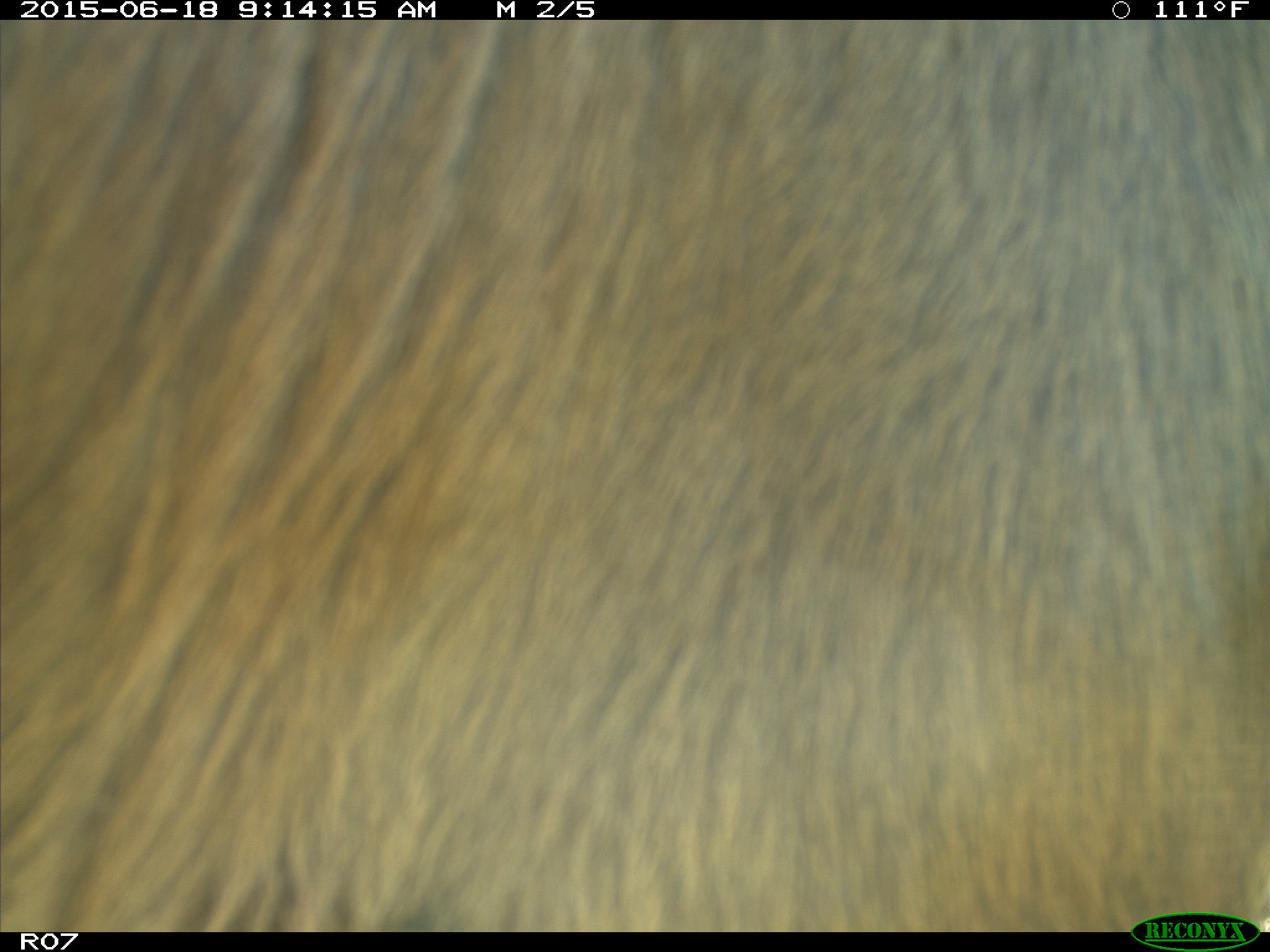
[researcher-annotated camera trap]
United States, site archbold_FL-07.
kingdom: Animalia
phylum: Chordata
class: Mammalia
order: Artiodactyla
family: Bovidae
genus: Bos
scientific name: Bos taurus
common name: domestic cow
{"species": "Bos taurus (domestic cow)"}